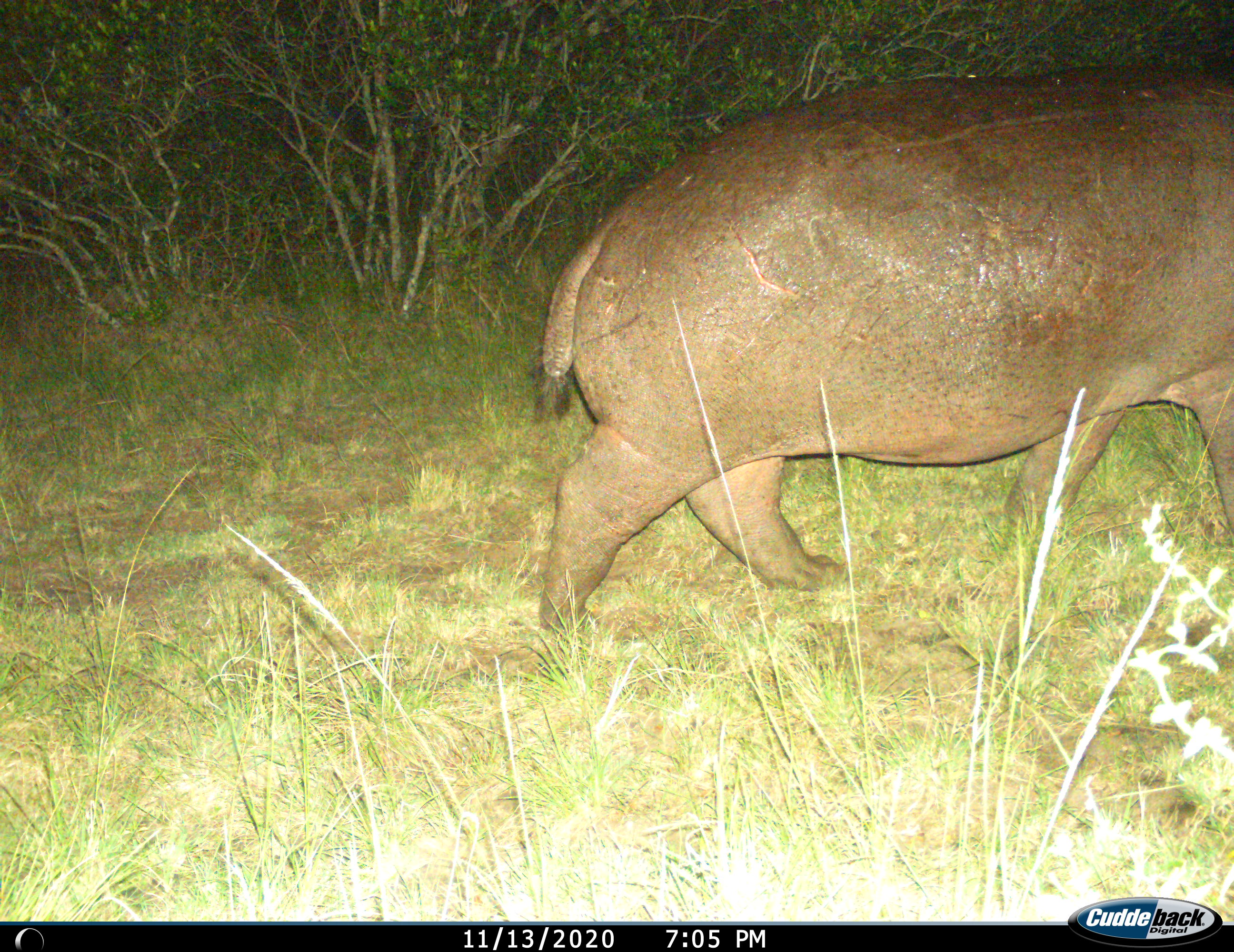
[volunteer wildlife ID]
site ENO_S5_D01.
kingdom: Animalia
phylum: Chordata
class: Mammalia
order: Artiodactyla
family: Hippopotamidae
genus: Hippopotamus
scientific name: Hippopotamus amphibius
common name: hippopotamus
Hippopotamus (Hippopotamus amphibius), count 1. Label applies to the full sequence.